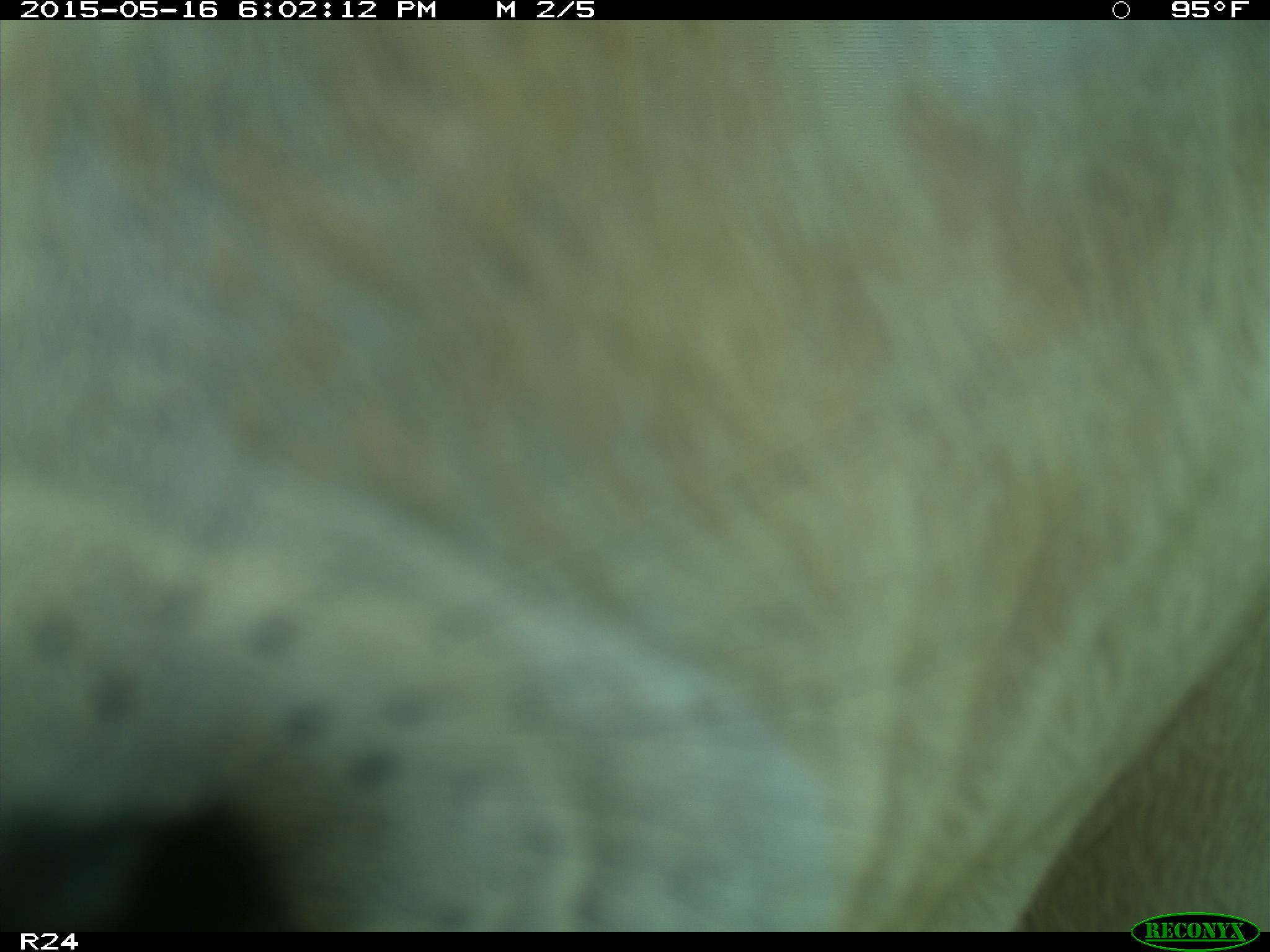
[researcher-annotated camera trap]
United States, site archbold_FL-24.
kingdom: Animalia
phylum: Chordata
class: Mammalia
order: Artiodactyla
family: Bovidae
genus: Bos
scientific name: Bos taurus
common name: domestic cow